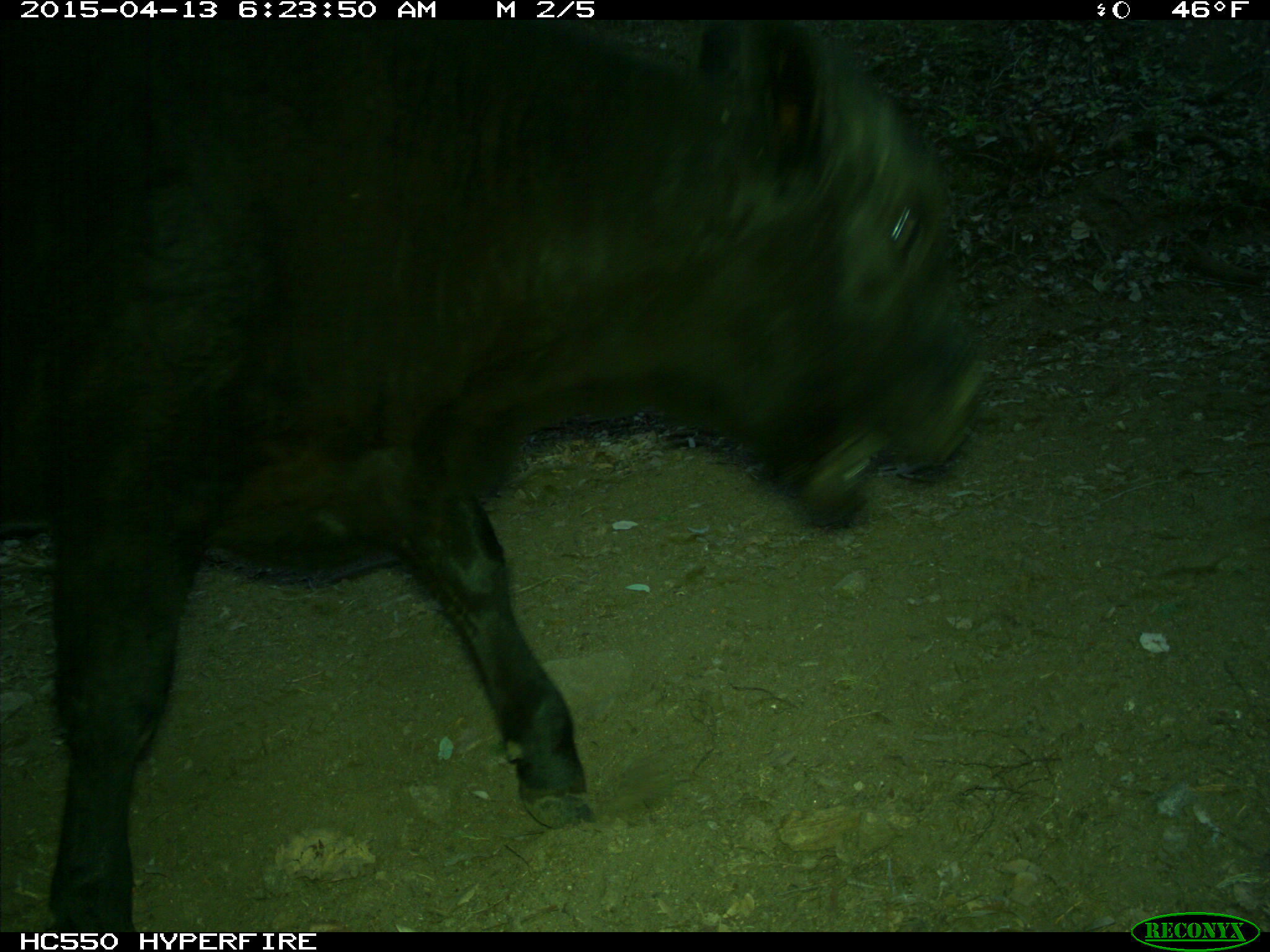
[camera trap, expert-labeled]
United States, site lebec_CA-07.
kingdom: Animalia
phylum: Chordata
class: Mammalia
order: Artiodactyla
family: Bovidae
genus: Bos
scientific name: Bos taurus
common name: domestic cow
Bos taurus (domestic cow).